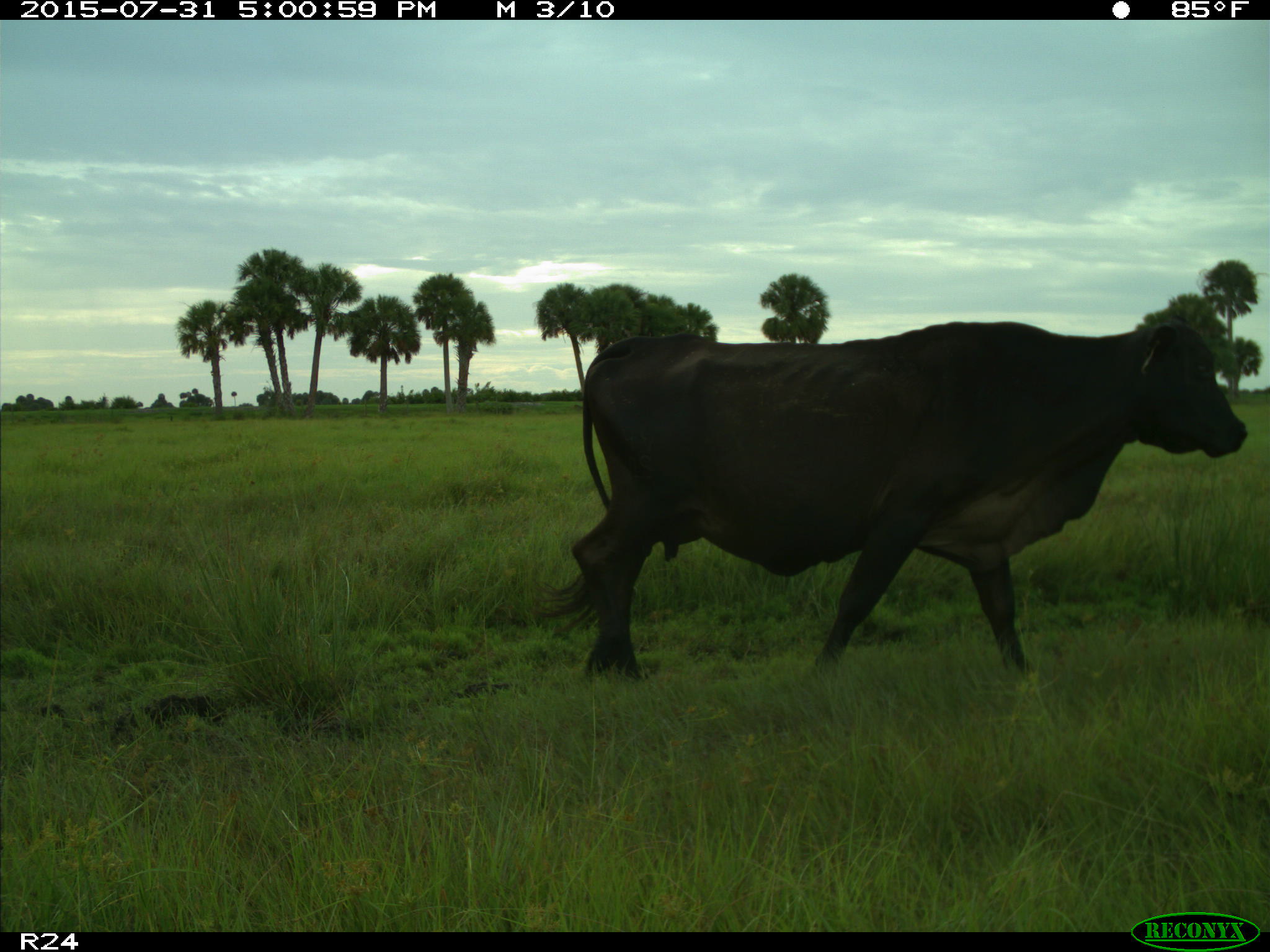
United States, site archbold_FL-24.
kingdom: Animalia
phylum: Chordata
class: Mammalia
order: Artiodactyla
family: Bovidae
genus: Bos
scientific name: Bos taurus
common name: domestic cow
Bos taurus (domestic cow).